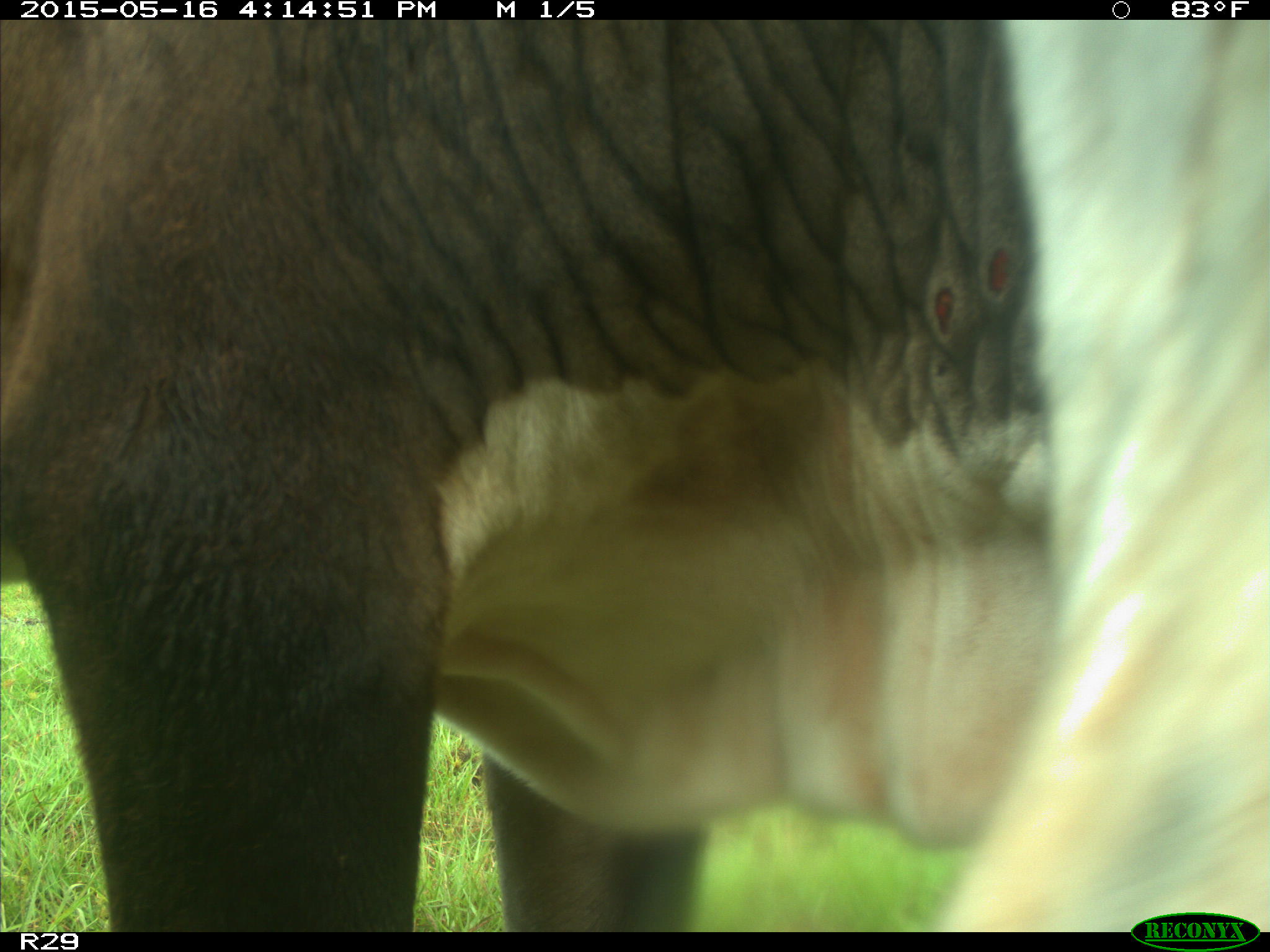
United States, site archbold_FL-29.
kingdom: Animalia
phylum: Chordata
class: Mammalia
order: Artiodactyla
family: Bovidae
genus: Bos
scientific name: Bos taurus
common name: domestic cow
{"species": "Bos taurus (domestic cow)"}